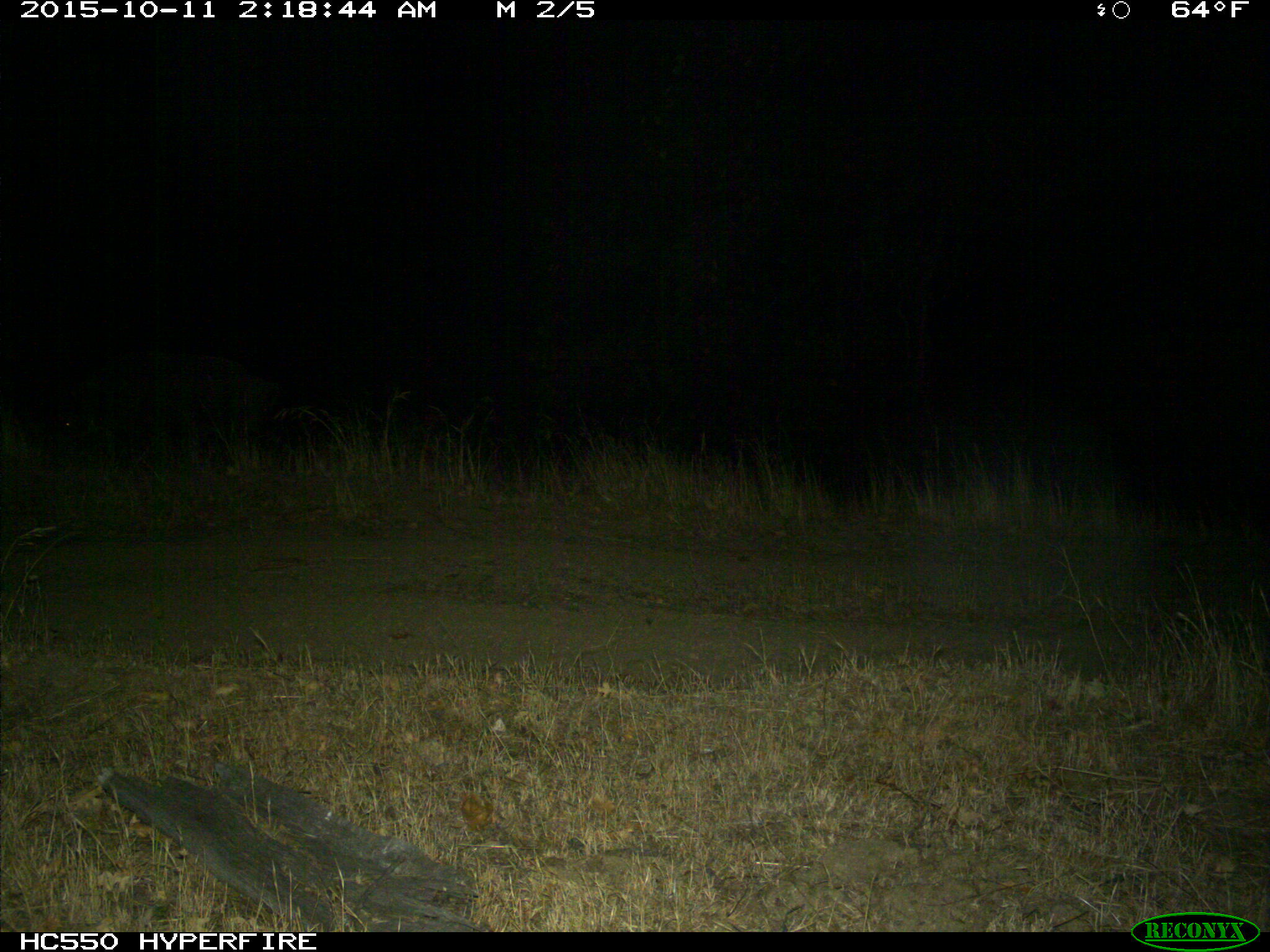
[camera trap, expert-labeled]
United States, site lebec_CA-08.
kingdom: Animalia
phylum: Chordata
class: Mammalia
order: Artiodactyla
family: Suidae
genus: Sus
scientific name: Sus scrofa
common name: wild boar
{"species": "Sus scrofa (wild boar)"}